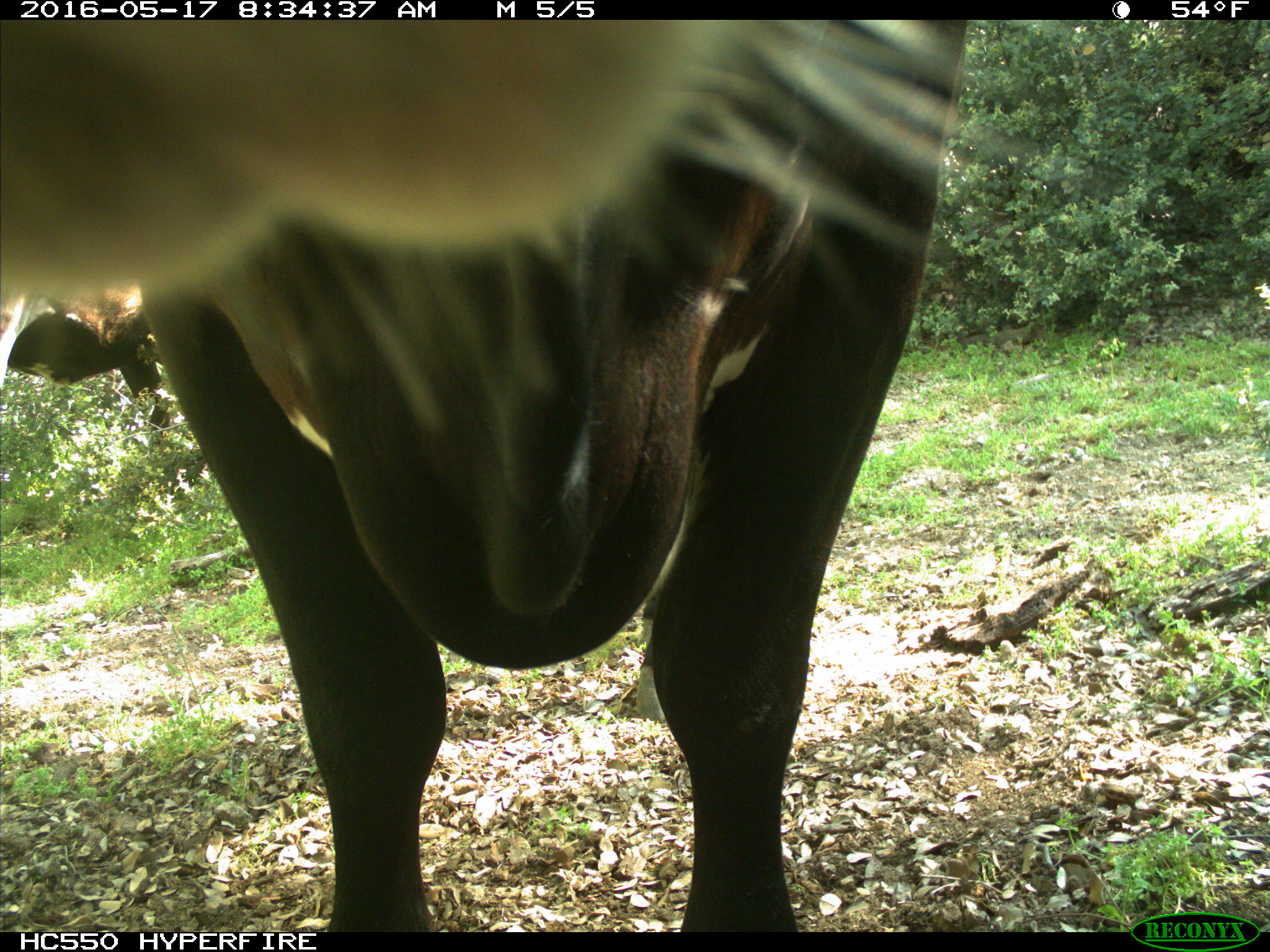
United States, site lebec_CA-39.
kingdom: Animalia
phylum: Chordata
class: Mammalia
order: Artiodactyla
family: Bovidae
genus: Bos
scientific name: Bos taurus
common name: domestic cow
Bos taurus (domestic cow).